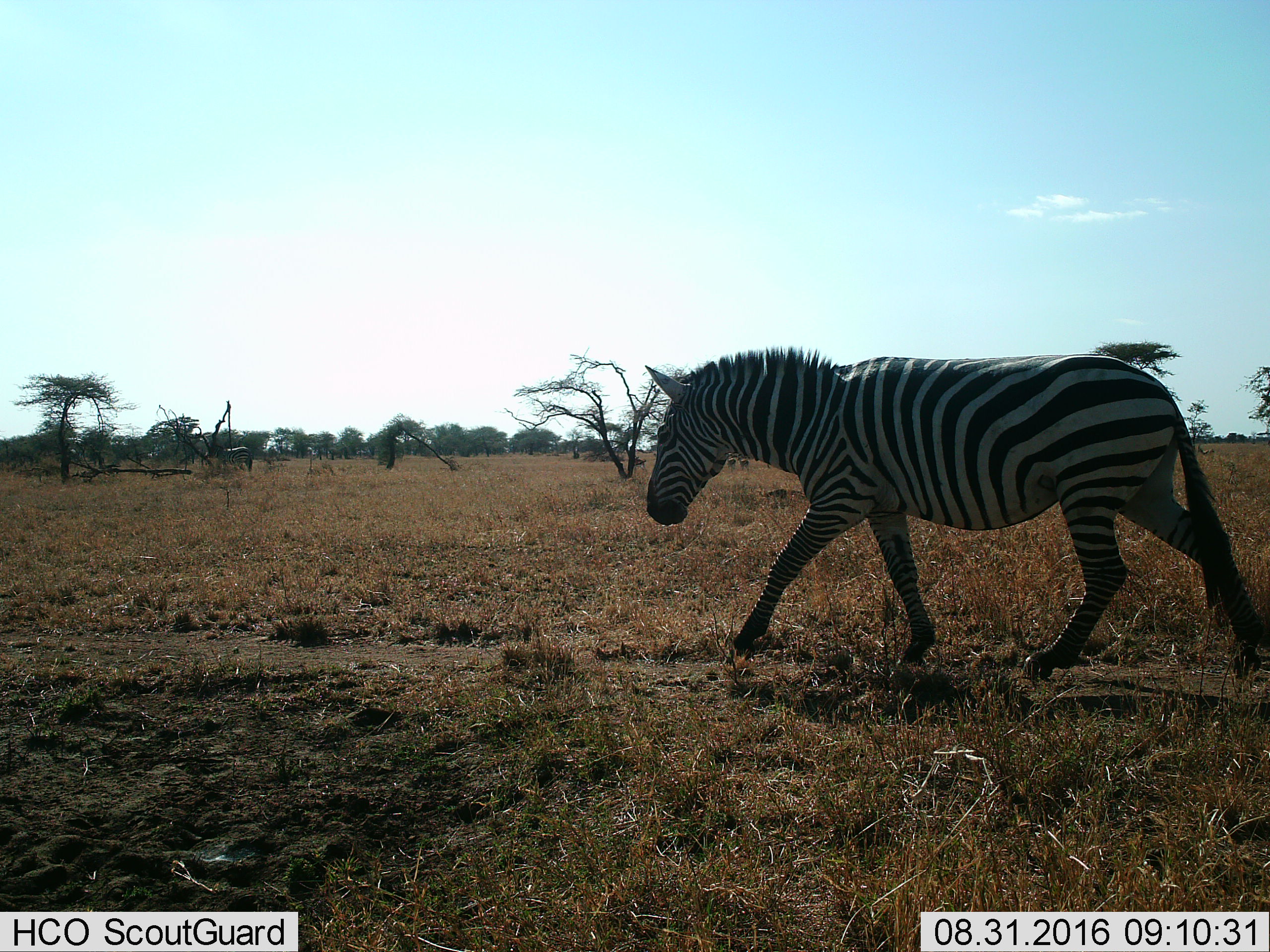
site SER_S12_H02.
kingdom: Animalia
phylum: Chordata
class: Mammalia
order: Perissodactyla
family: Equidae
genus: Equus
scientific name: Equus quagga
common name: plains zebra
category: zebraplains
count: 1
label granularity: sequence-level